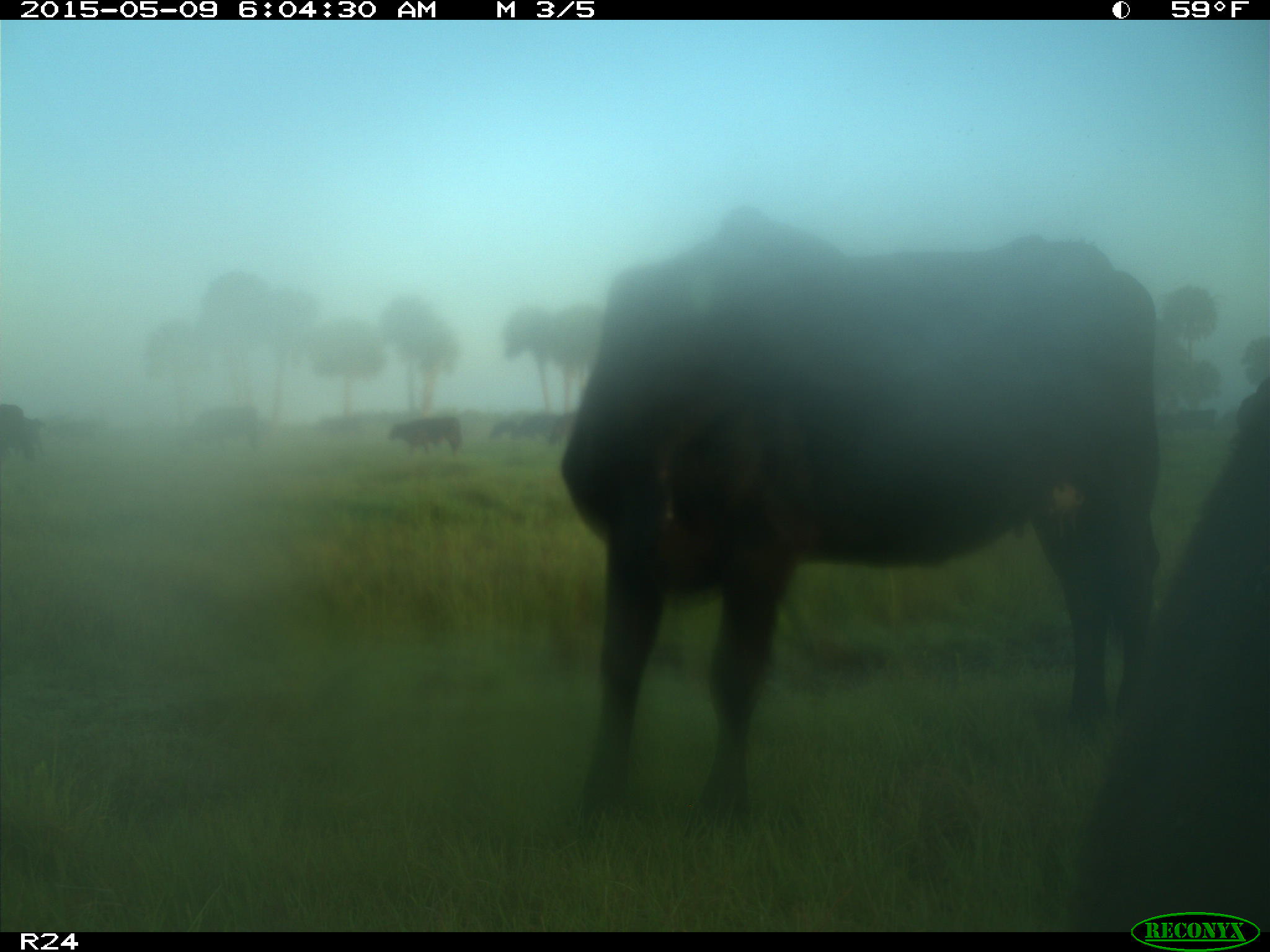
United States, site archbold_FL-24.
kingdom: Animalia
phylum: Chordata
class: Mammalia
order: Artiodactyla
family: Bovidae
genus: Bos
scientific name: Bos taurus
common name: domestic cow